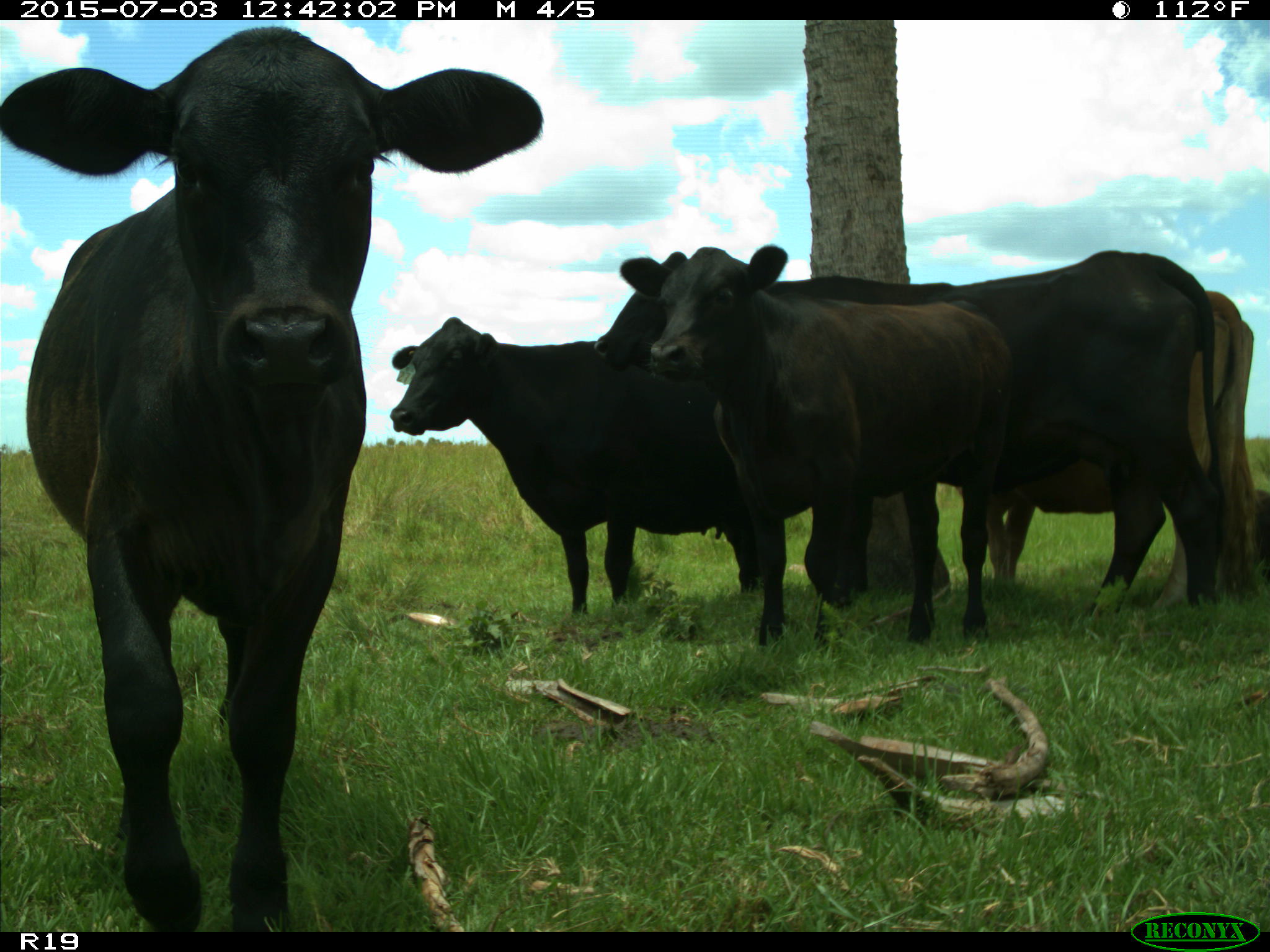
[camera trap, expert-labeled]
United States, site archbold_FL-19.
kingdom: Animalia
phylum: Chordata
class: Mammalia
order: Artiodactyla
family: Bovidae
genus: Bos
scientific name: Bos taurus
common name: domestic cow